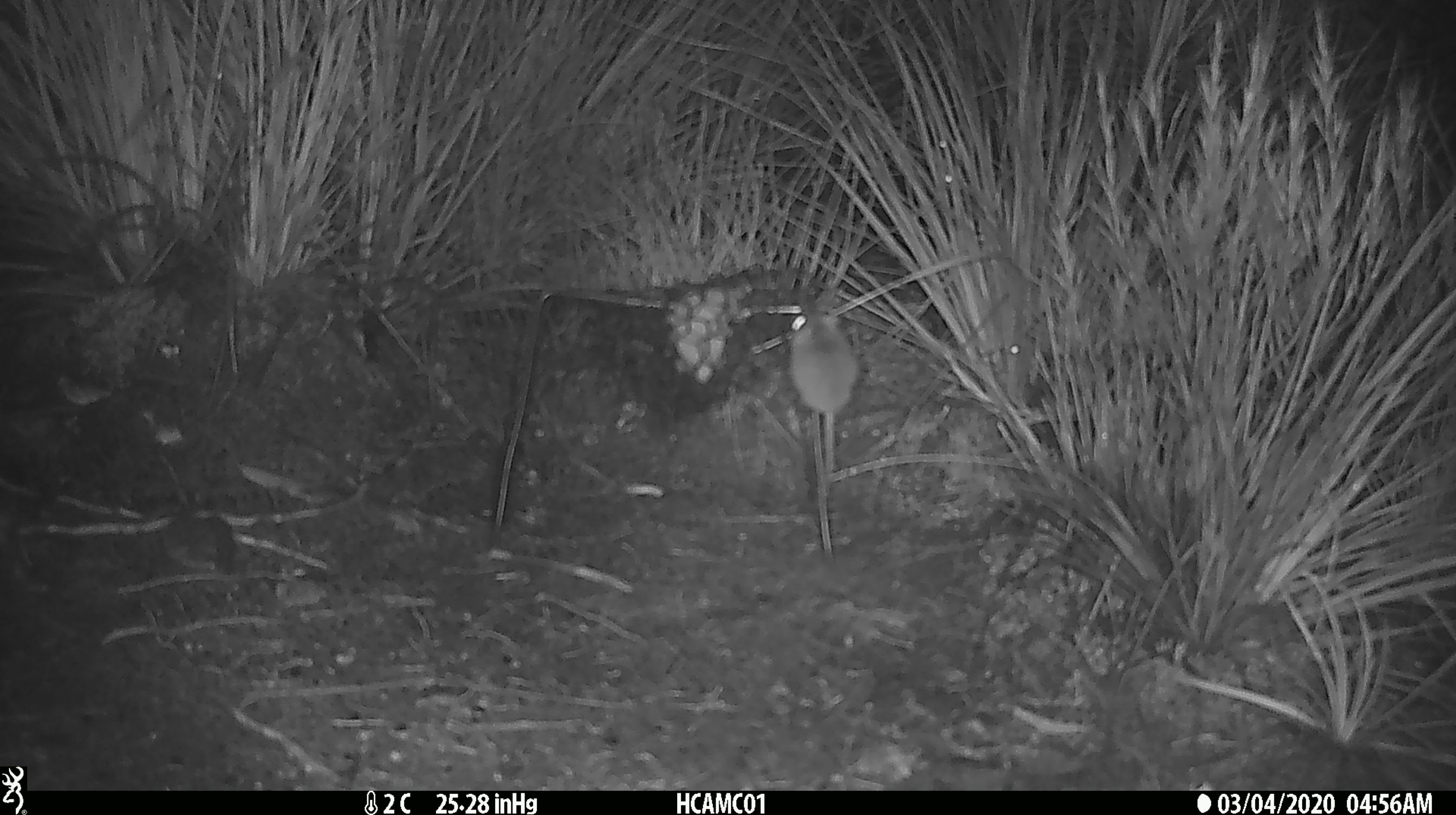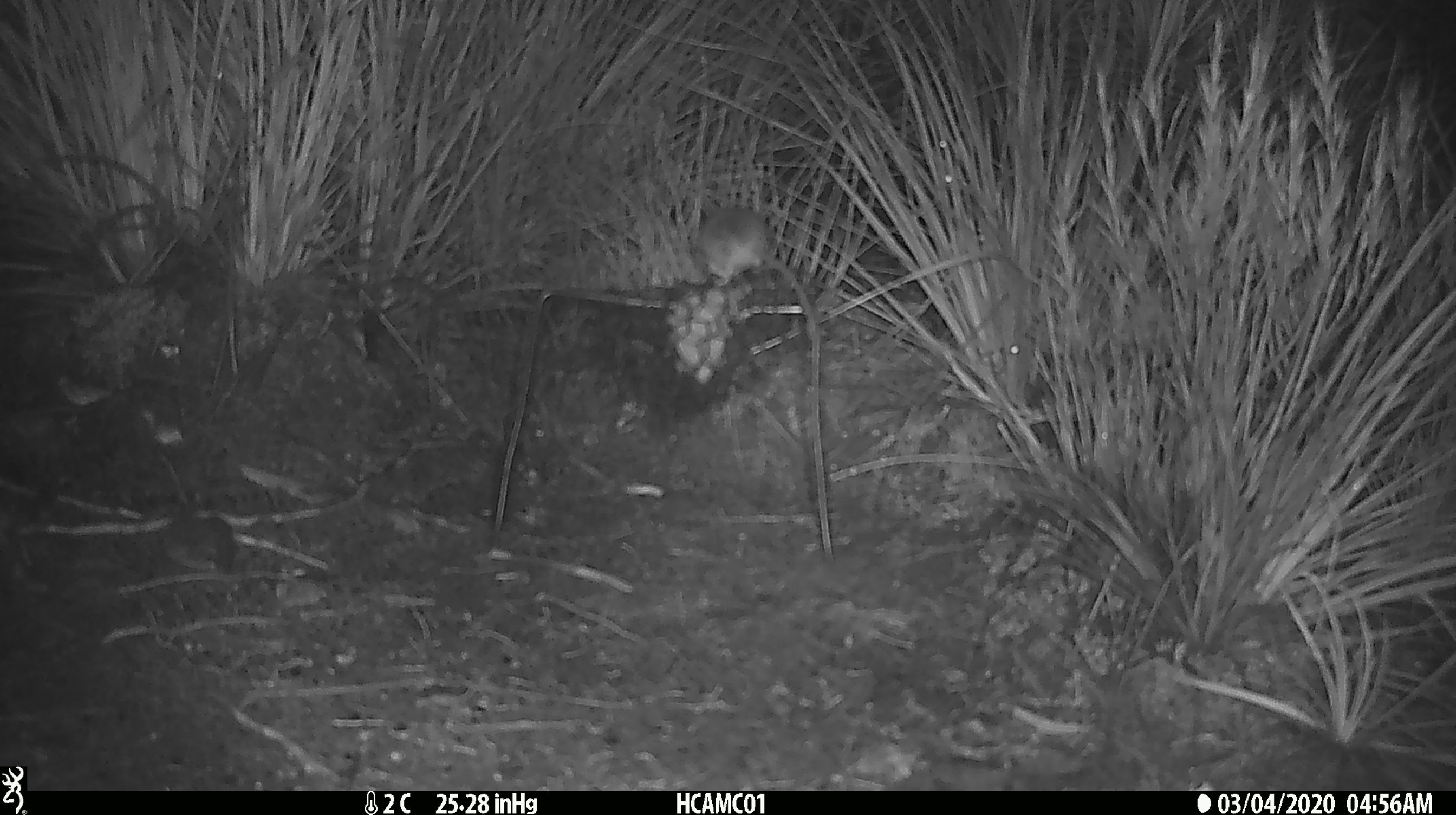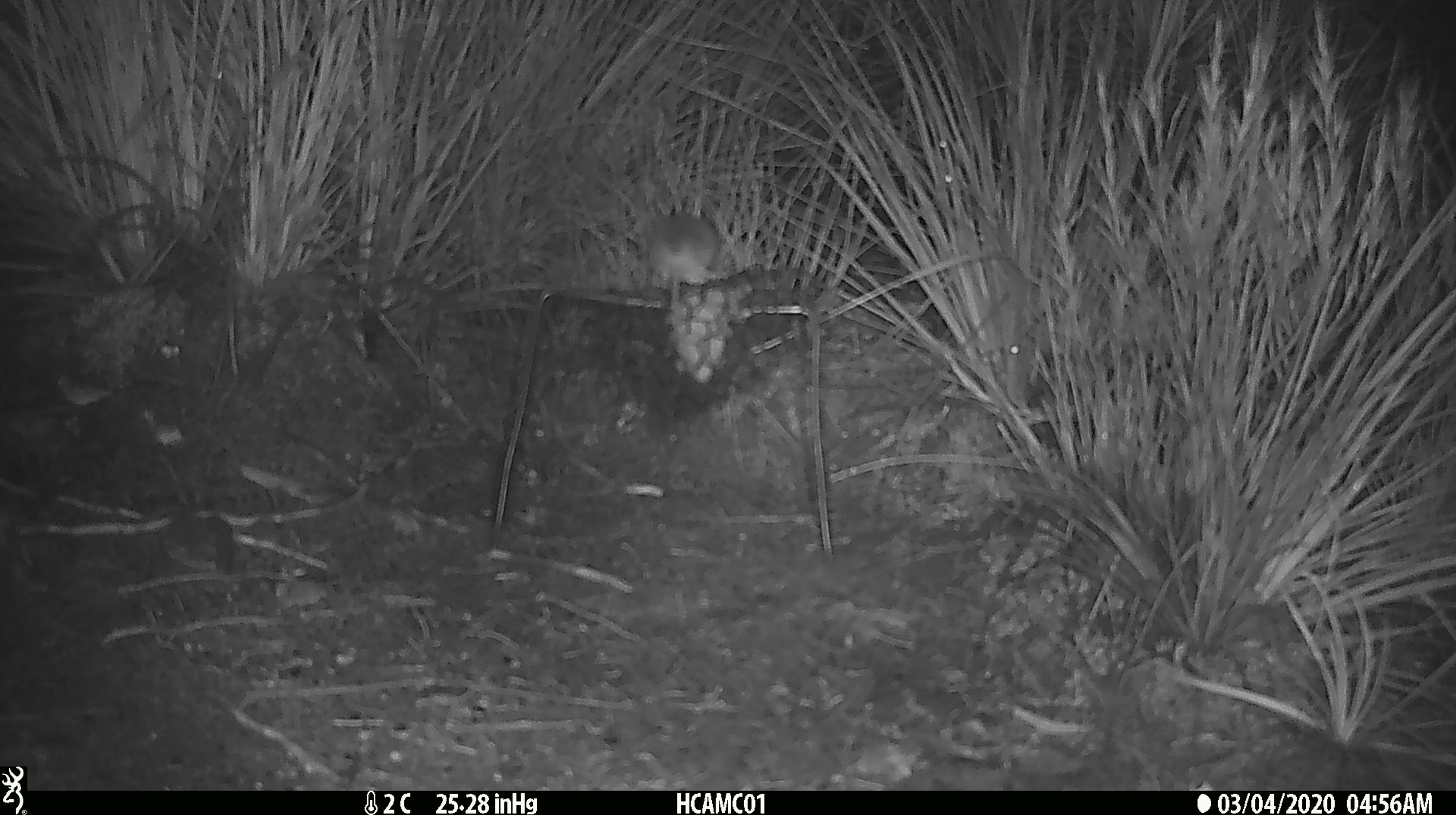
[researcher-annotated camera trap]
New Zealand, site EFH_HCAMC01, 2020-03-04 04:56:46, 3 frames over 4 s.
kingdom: Animalia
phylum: Chordata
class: Mammalia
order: Rodentia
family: Muridae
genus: Mus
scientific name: Mus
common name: mouse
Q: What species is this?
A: Mouse (Mus).